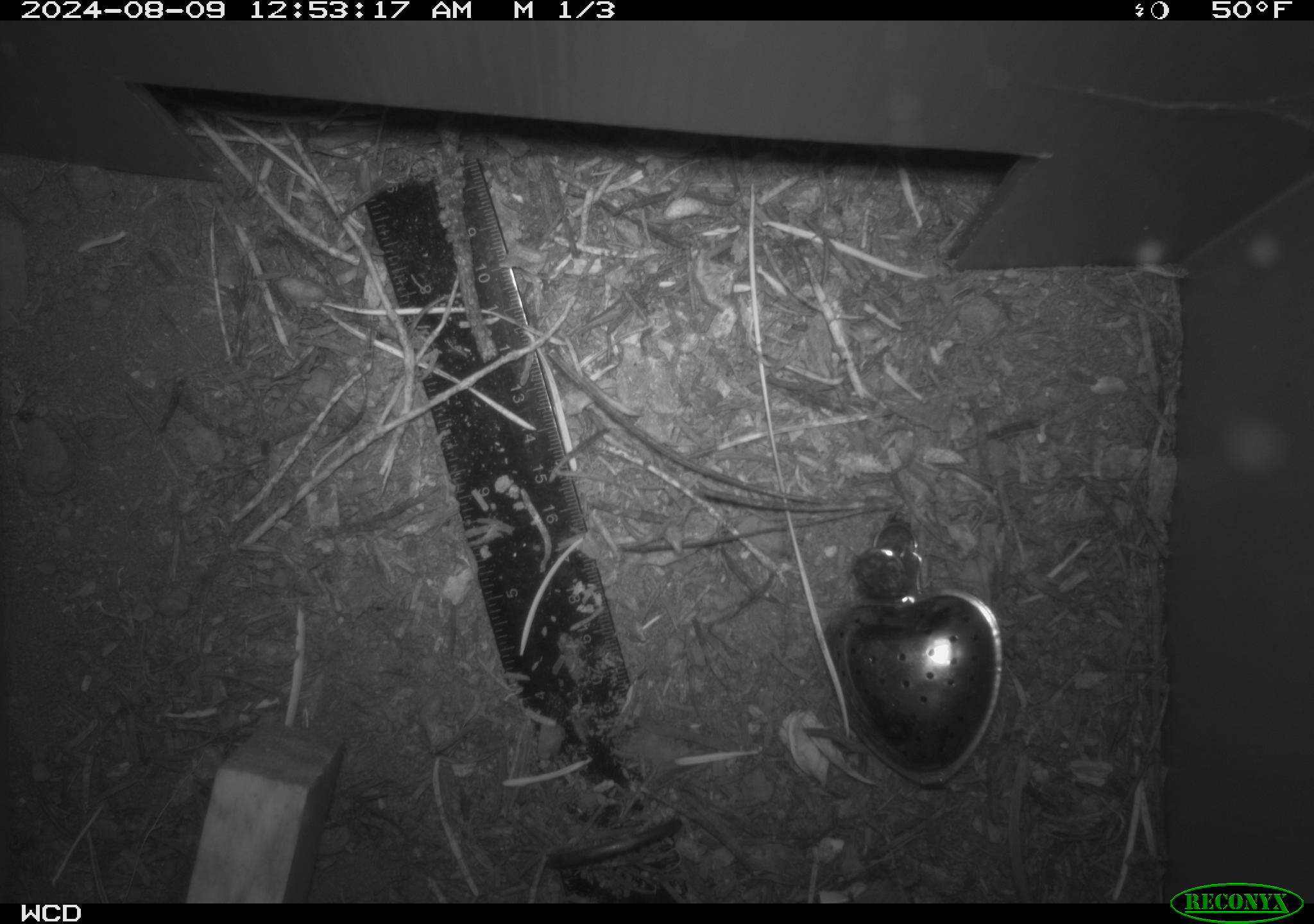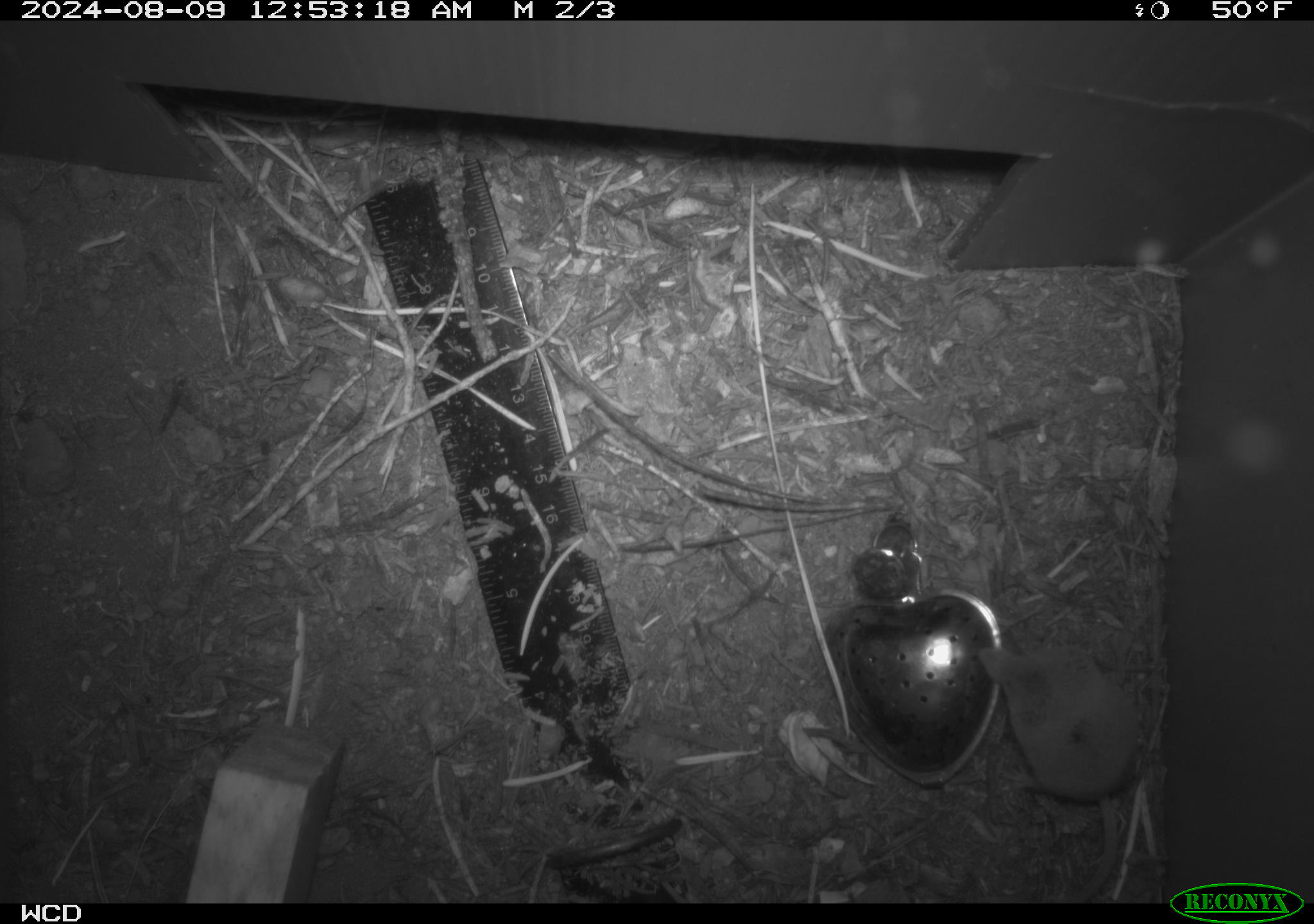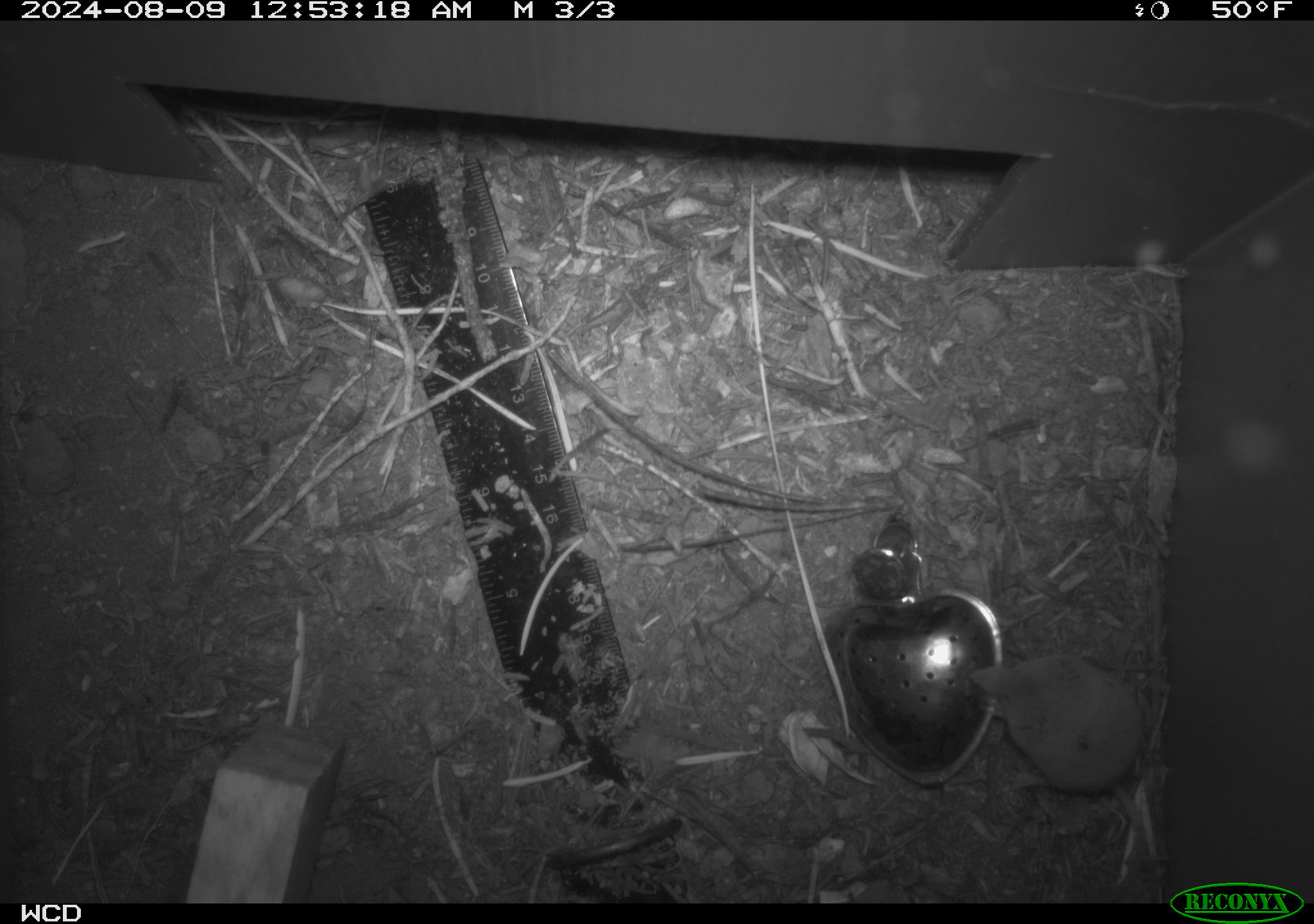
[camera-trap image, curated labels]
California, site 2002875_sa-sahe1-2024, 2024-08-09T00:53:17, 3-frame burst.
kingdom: Animalia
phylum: Chordata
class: Mammalia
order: Eulipotyphla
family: Soricidae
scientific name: Soricidae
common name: shrews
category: soricidae family